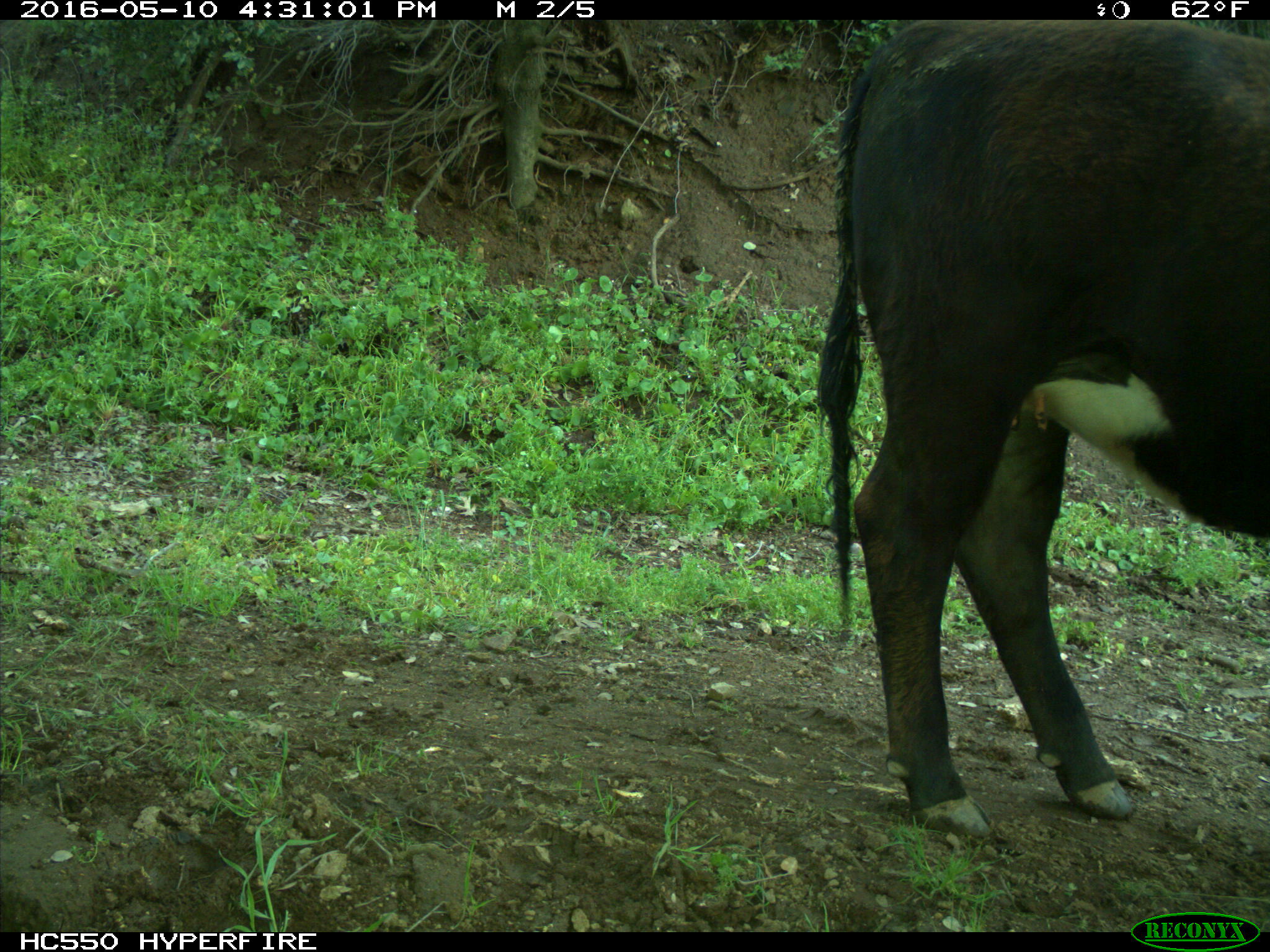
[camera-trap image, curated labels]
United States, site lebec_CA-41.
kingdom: Animalia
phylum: Chordata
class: Mammalia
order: Artiodactyla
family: Bovidae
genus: Bos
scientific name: Bos taurus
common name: domestic cow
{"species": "Bos taurus (domestic cow)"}